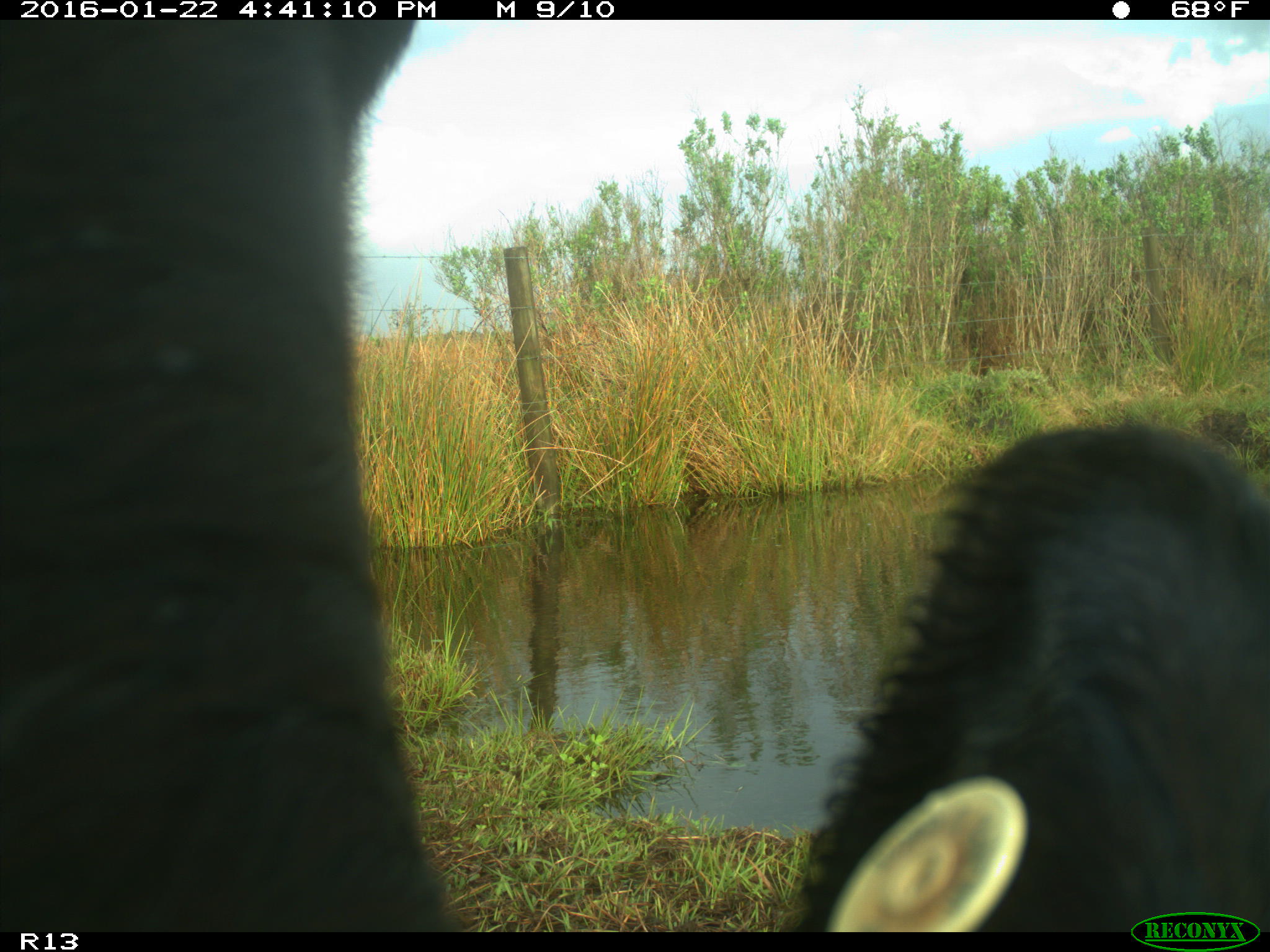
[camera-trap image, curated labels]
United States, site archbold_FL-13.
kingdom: Animalia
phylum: Chordata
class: Mammalia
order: Artiodactyla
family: Bovidae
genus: Bos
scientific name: Bos taurus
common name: domestic cow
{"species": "Bos taurus (domestic cow)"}